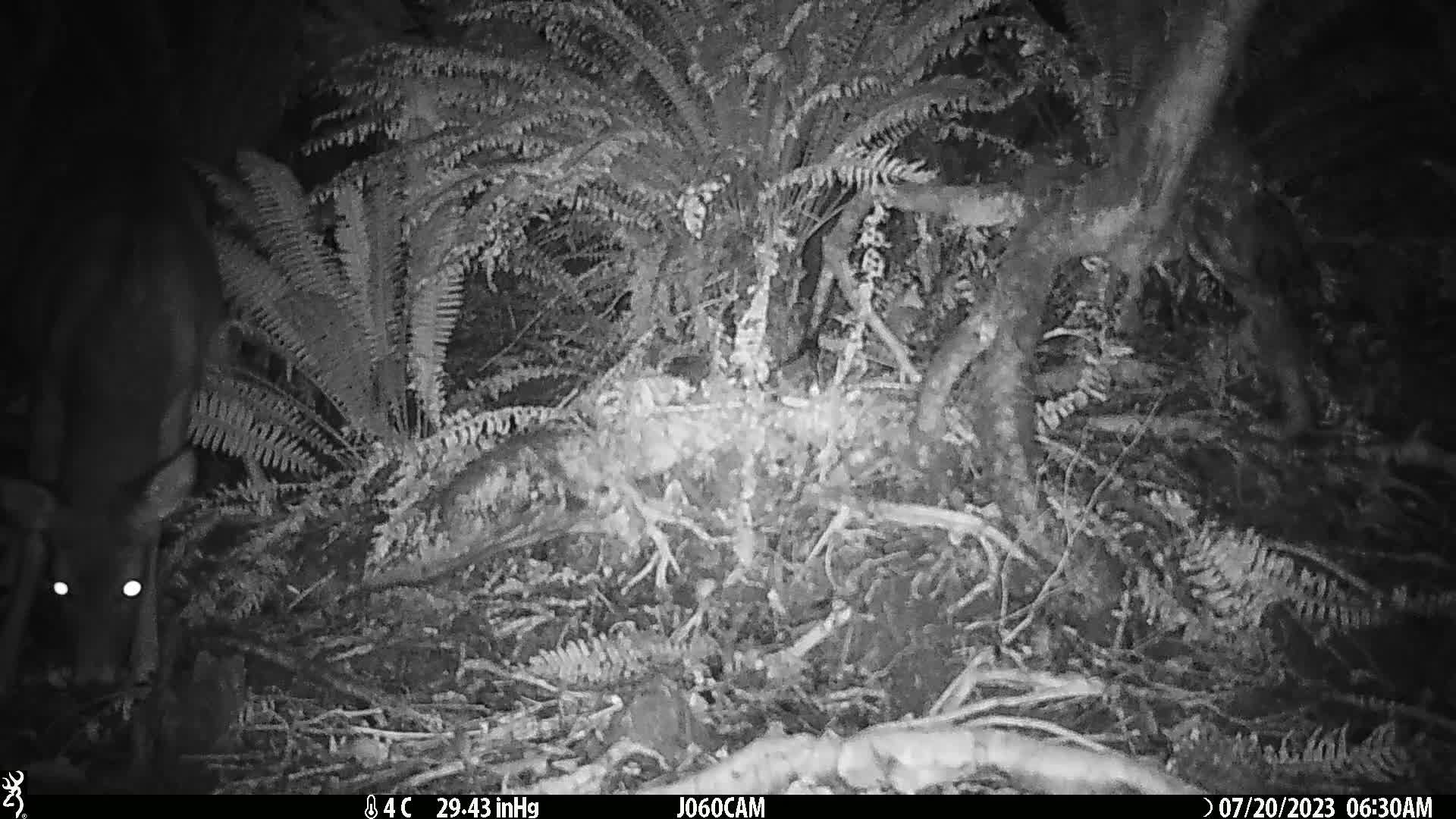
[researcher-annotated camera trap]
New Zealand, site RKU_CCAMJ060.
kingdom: Animalia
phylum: Chordata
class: Mammalia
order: Artiodactyla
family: Cervidae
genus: Odocoileus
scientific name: Odocoileus virginianus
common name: white-tailed deer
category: white tailed deer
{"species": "white tailed deer (white-tailed deer) (Odocoileus virginianus)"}